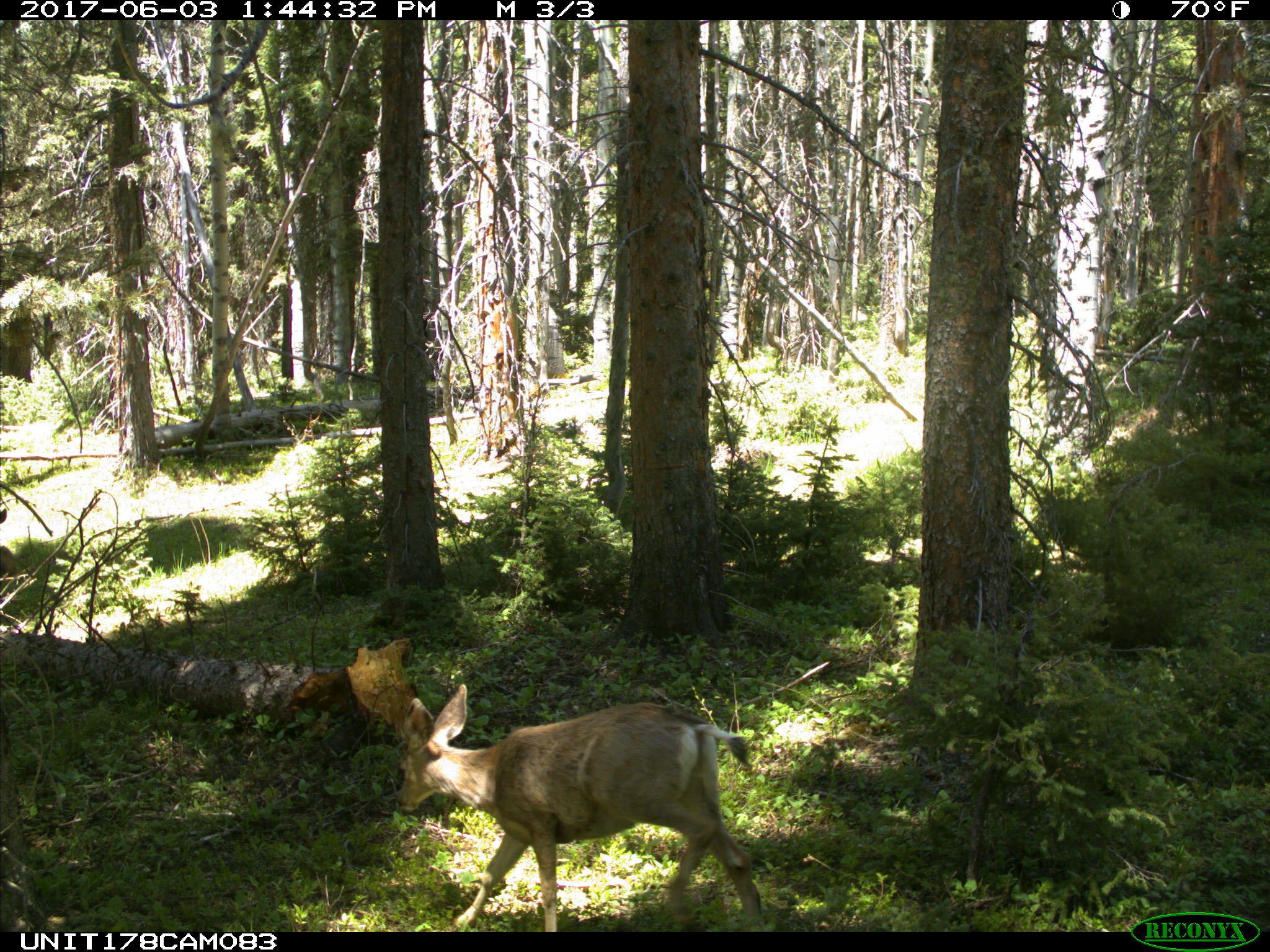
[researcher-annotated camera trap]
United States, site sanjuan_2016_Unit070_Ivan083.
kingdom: Animalia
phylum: Chordata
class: Mammalia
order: Artiodactyla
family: Cervidae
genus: Odocoileus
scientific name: Odocoileus hemionus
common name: mule deer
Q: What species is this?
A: Odocoileus hemionus (mule deer).